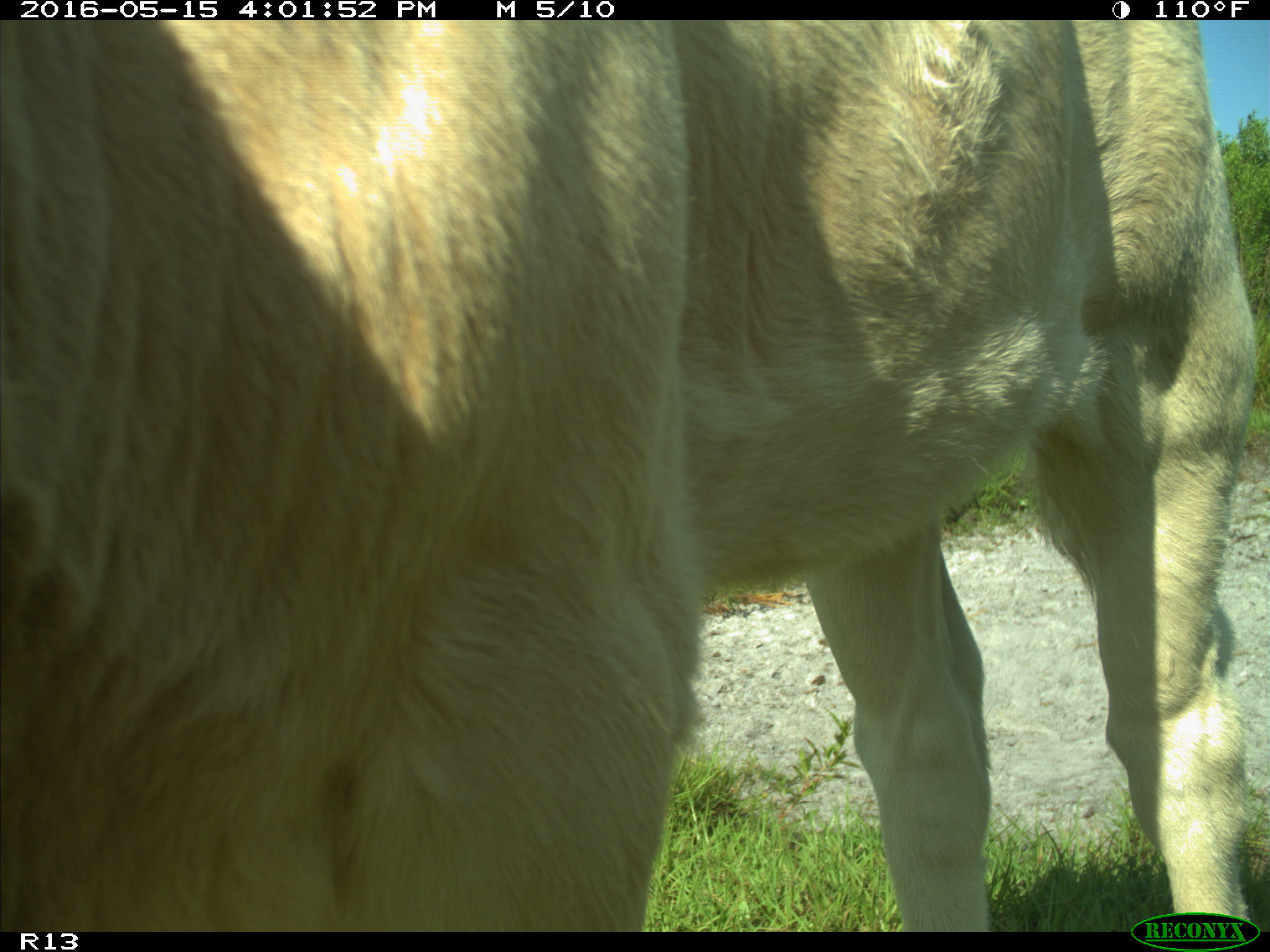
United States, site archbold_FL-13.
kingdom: Animalia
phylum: Chordata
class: Mammalia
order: Artiodactyla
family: Bovidae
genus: Bos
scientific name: Bos taurus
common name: domestic cow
Bos taurus (domestic cow).